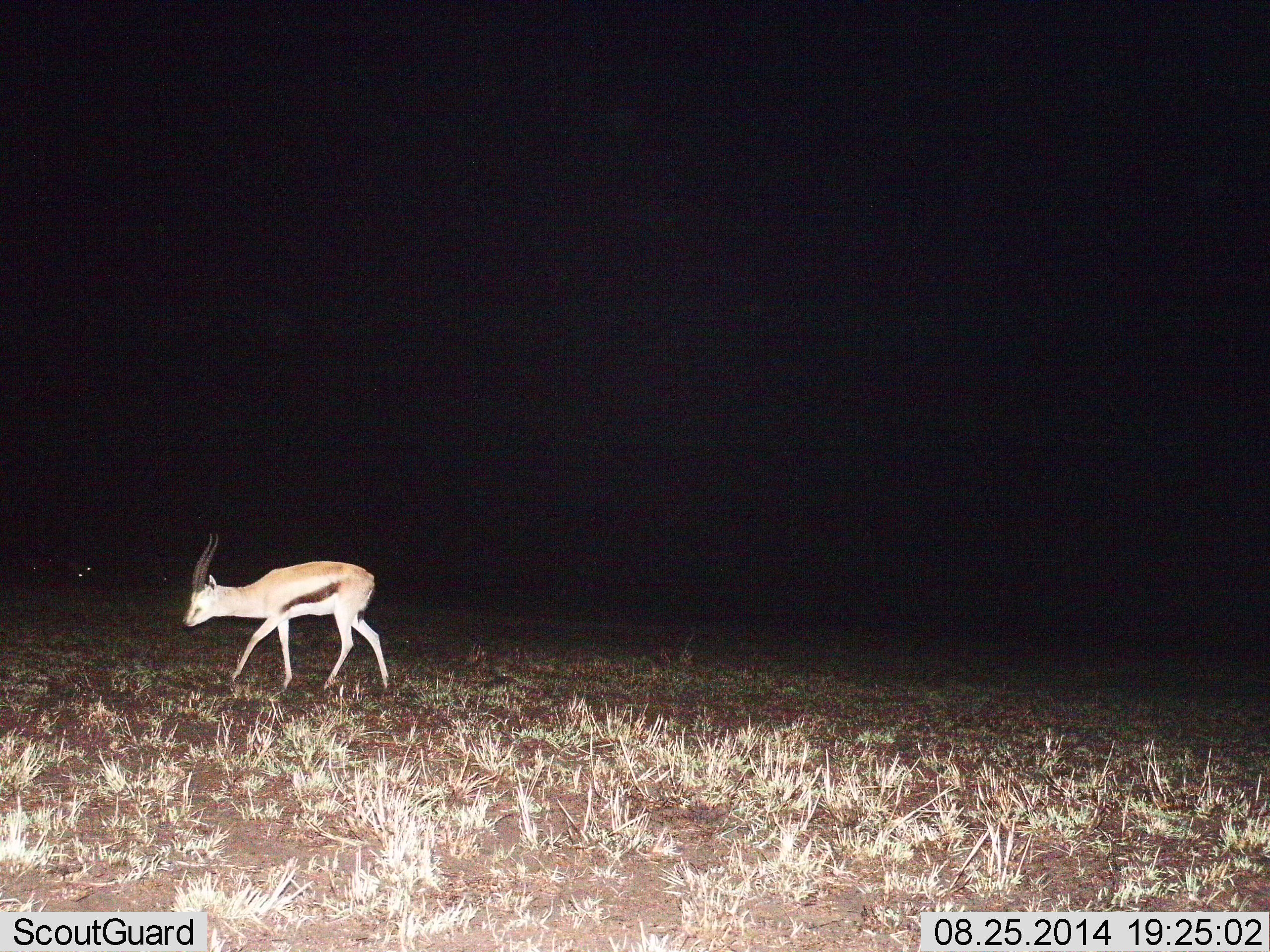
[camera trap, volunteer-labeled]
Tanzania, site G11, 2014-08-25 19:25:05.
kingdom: Animalia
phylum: Chordata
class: Mammalia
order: Artiodactyla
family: Bovidae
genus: Eudorcas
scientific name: Eudorcas thomsonii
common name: thomson's gazelle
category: gazellethomsons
Gazellethomsons (thomson's gazelle) (Eudorcas thomsonii), count 1. Behavior (volunteer vote fractions): standing 20%, resting 0%, moving 70%, interacting 0%. Young present (vote fraction): 0%. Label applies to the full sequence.